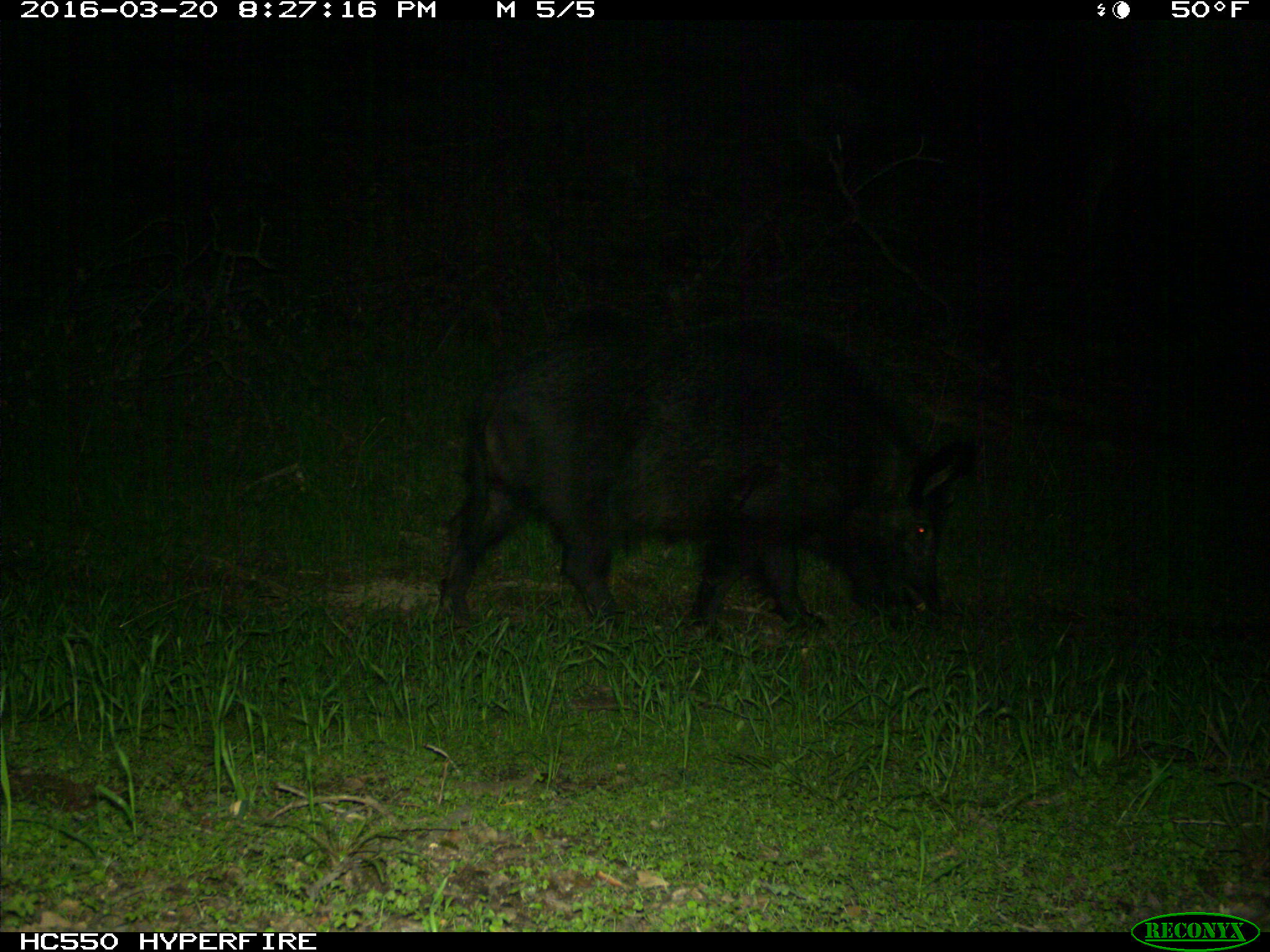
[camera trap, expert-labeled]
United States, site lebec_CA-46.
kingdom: Animalia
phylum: Chordata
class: Mammalia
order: Artiodactyla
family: Suidae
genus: Sus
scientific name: Sus scrofa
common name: wild boar